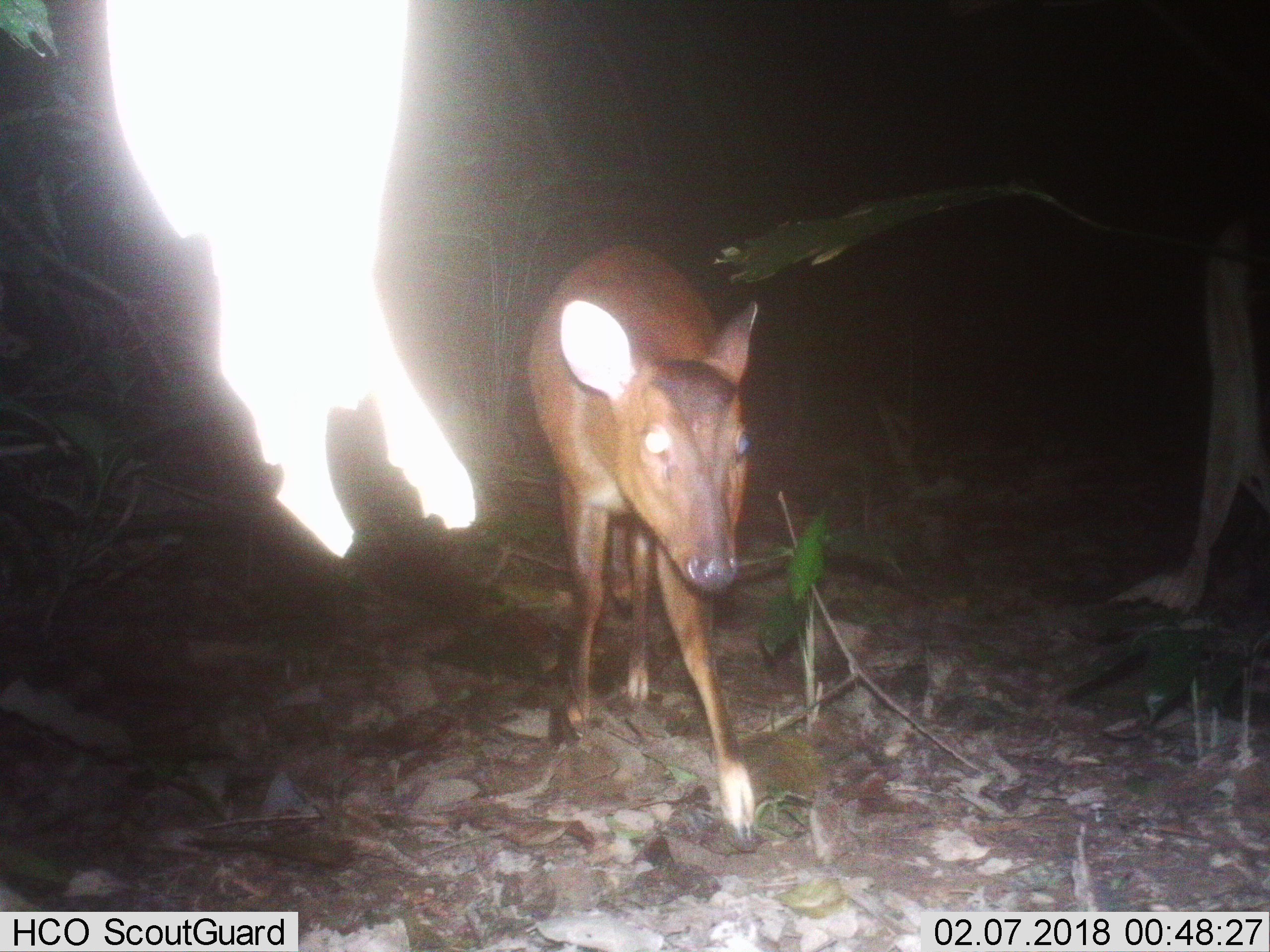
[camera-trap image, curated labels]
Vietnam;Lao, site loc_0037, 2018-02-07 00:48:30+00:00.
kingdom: Animalia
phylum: Chordata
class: Mammalia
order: Artiodactyla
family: Cervidae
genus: Muntiacus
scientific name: Muntiacus vuquangensis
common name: large-antlered muntjac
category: large antlered muntjac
Large antlered muntjac (large-antlered muntjac) (Muntiacus vuquangensis). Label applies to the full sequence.